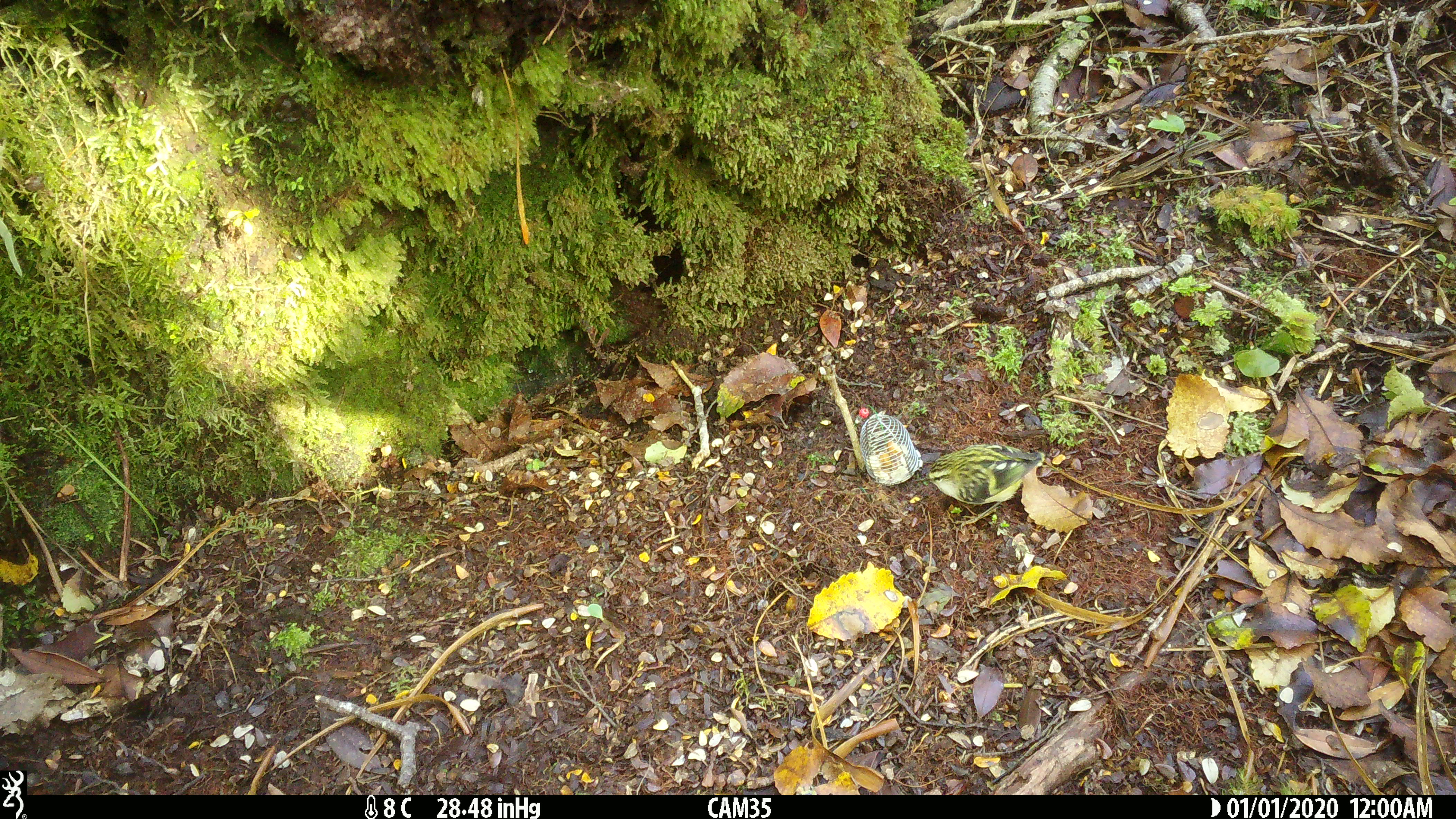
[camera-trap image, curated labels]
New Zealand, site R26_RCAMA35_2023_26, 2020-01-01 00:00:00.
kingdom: Animalia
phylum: Chordata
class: Aves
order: Passeriformes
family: Acanthisittidae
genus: Acanthisitta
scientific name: Acanthisitta chloris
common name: rifleman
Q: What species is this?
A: Rifleman (Acanthisitta chloris).